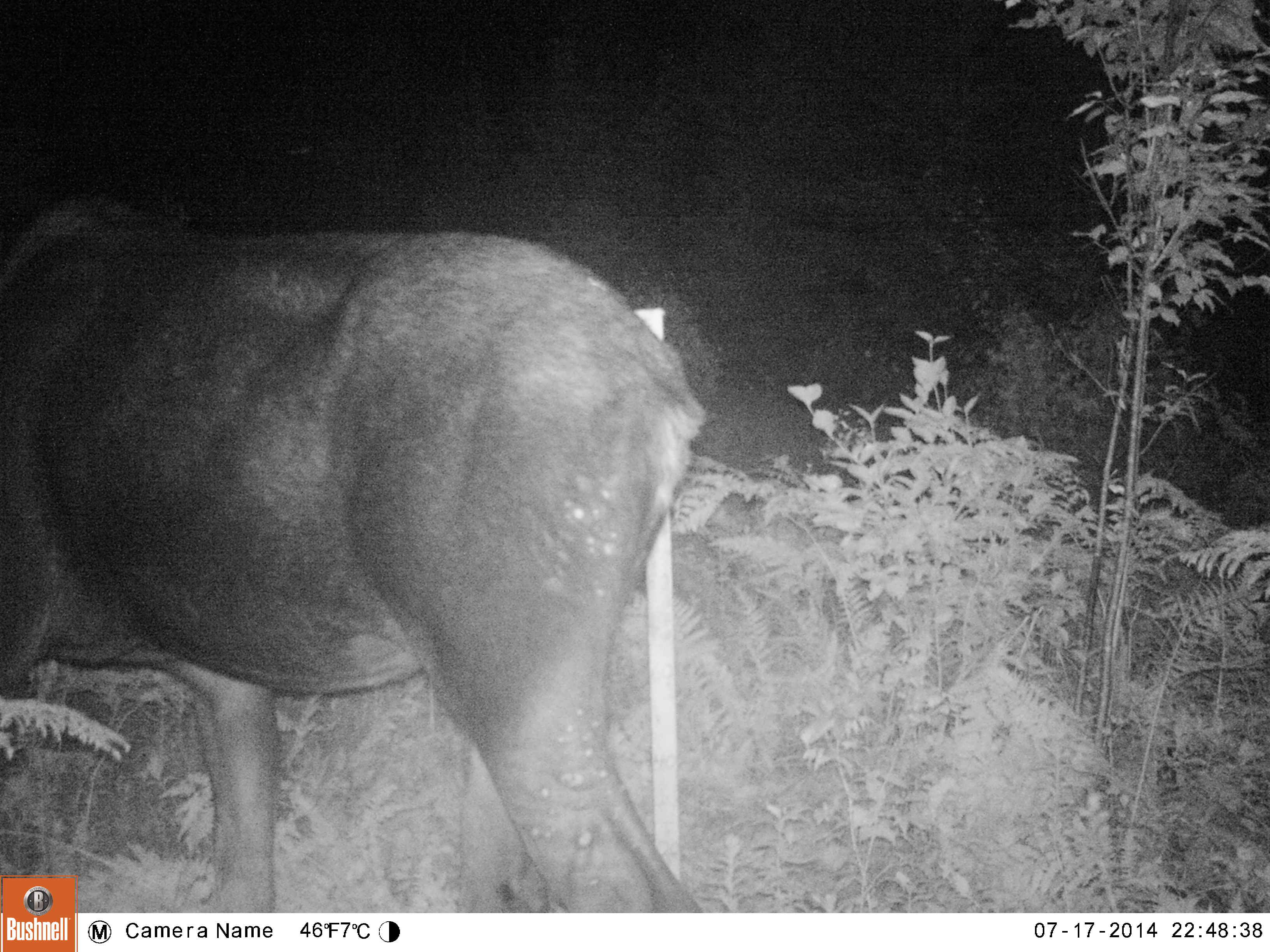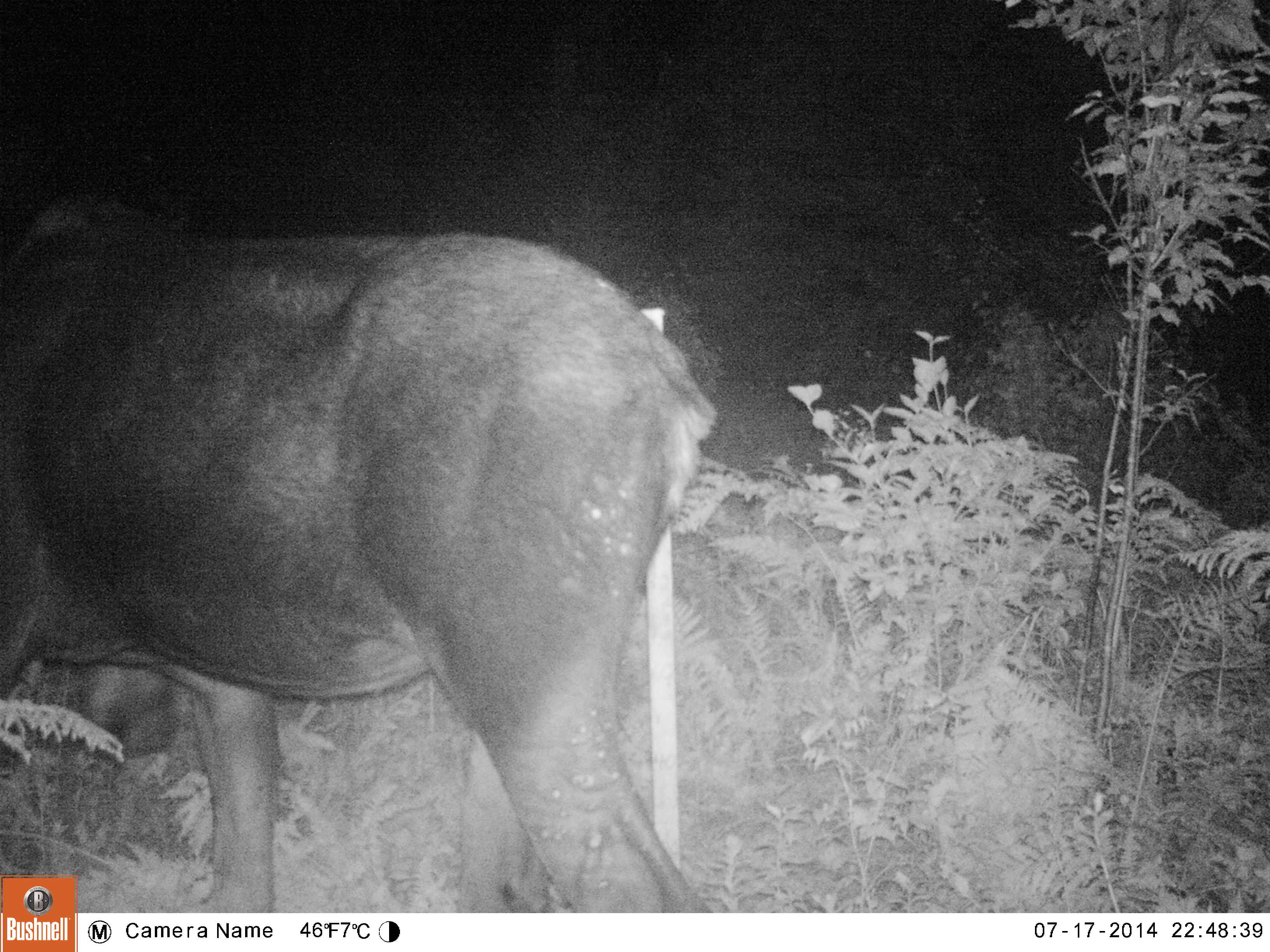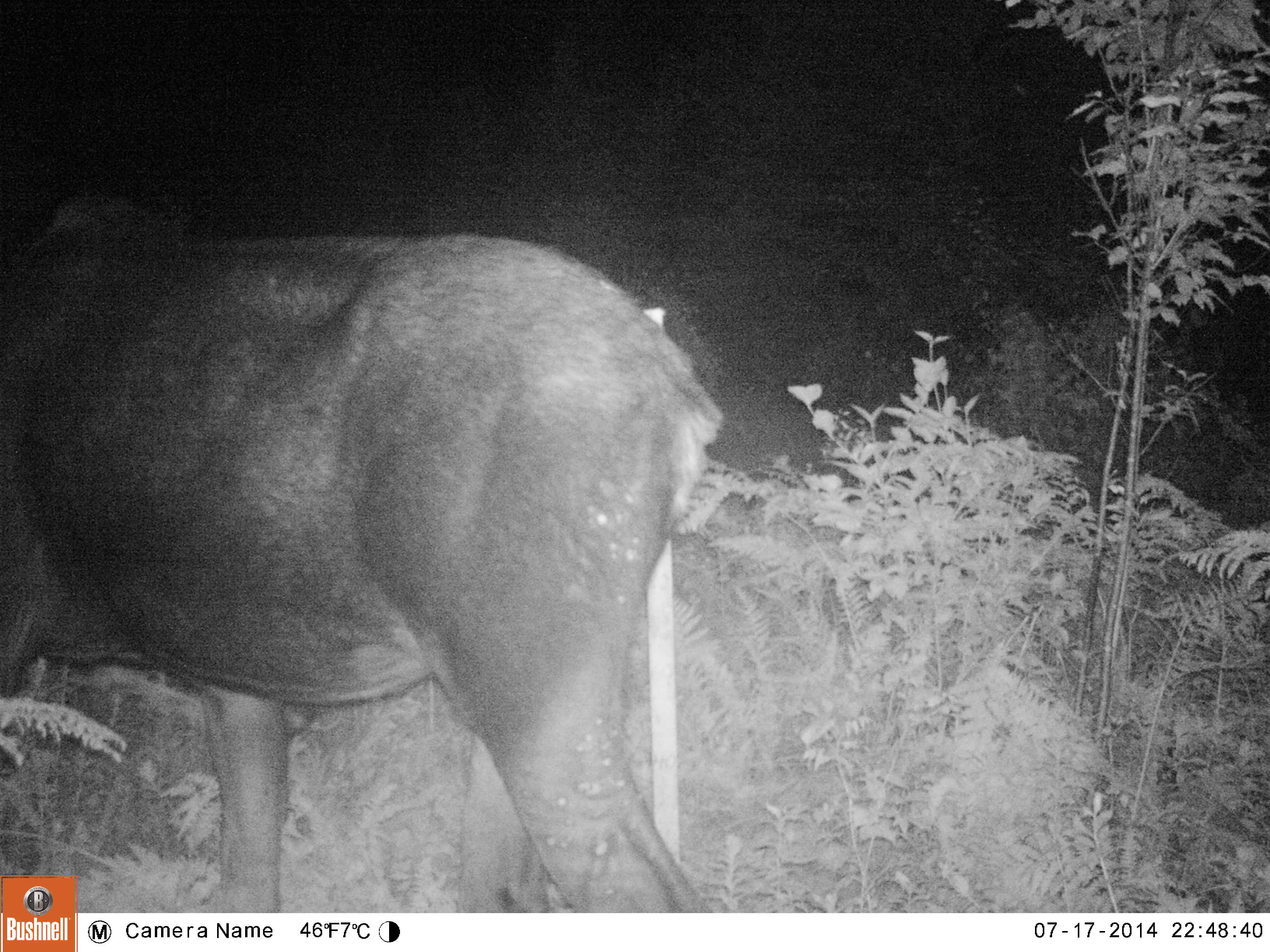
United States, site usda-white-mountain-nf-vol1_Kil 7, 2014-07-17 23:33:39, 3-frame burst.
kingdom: Animalia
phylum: Chordata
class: Mammalia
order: Artiodactyla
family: Cervidae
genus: Alces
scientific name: Alces alces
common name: moose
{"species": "moose (Alces alces)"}